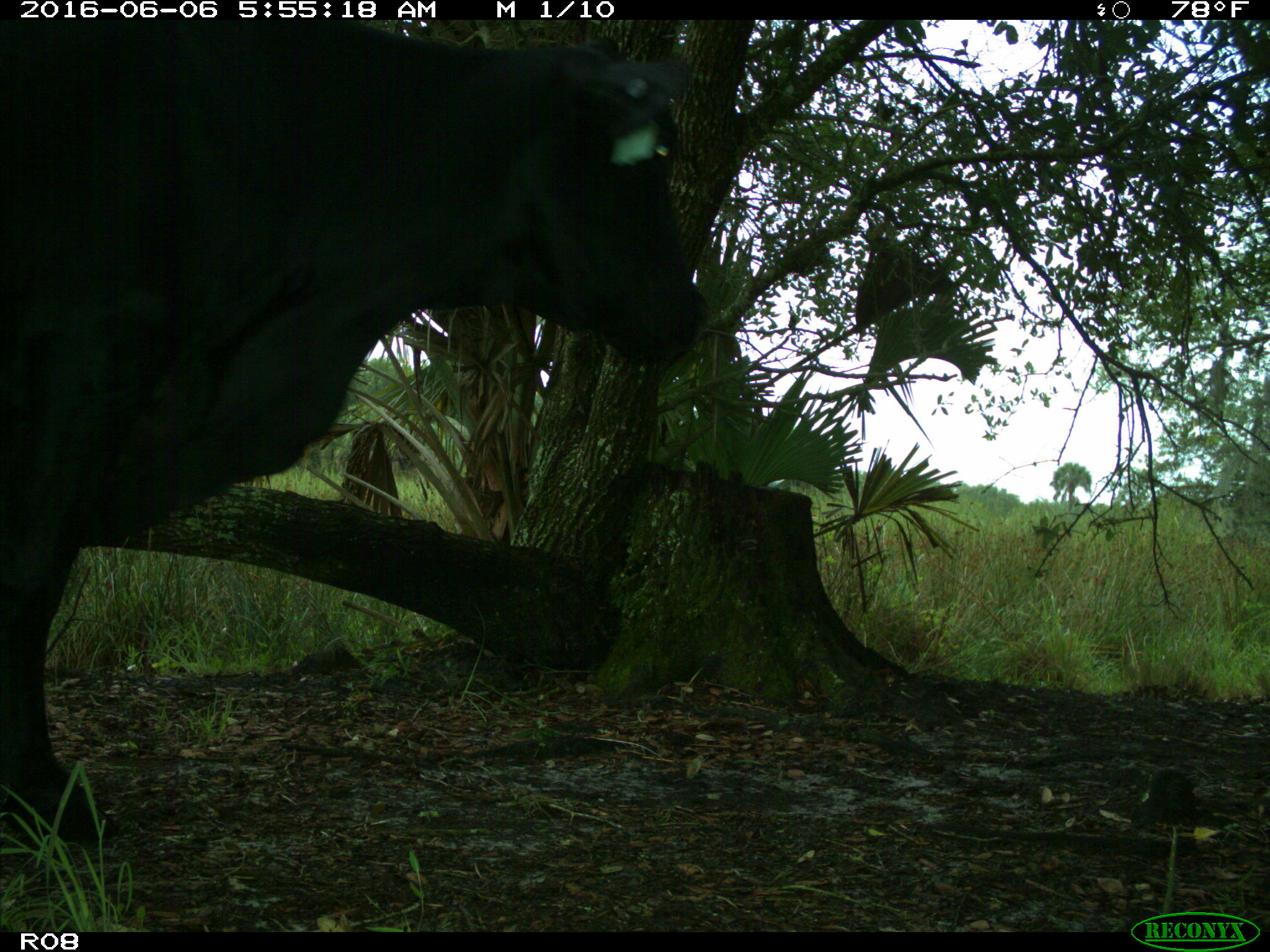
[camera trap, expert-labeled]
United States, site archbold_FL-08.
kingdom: Animalia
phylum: Chordata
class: Mammalia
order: Artiodactyla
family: Bovidae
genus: Bos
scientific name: Bos taurus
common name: domestic cow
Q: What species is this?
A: Bos taurus (domestic cow).